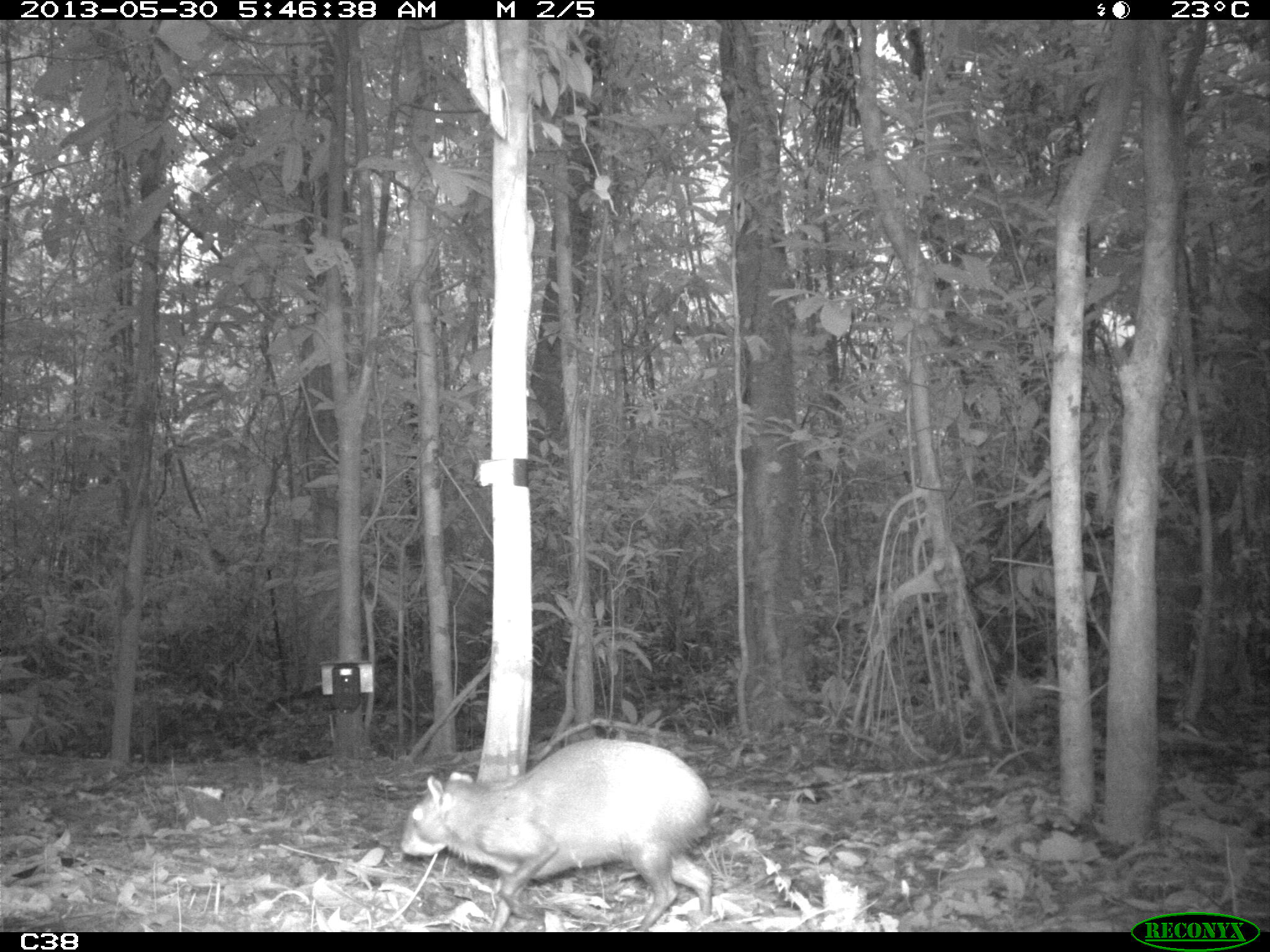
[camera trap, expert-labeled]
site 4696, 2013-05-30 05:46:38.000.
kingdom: Animalia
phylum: Chordata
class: Mammalia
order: Rodentia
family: Dasyproctidae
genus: Dasyprocta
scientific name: Dasyprocta leporina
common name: red-rumped agouti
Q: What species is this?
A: Dasyprocta leporina (red-rumped agouti).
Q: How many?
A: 1.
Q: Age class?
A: Adult.